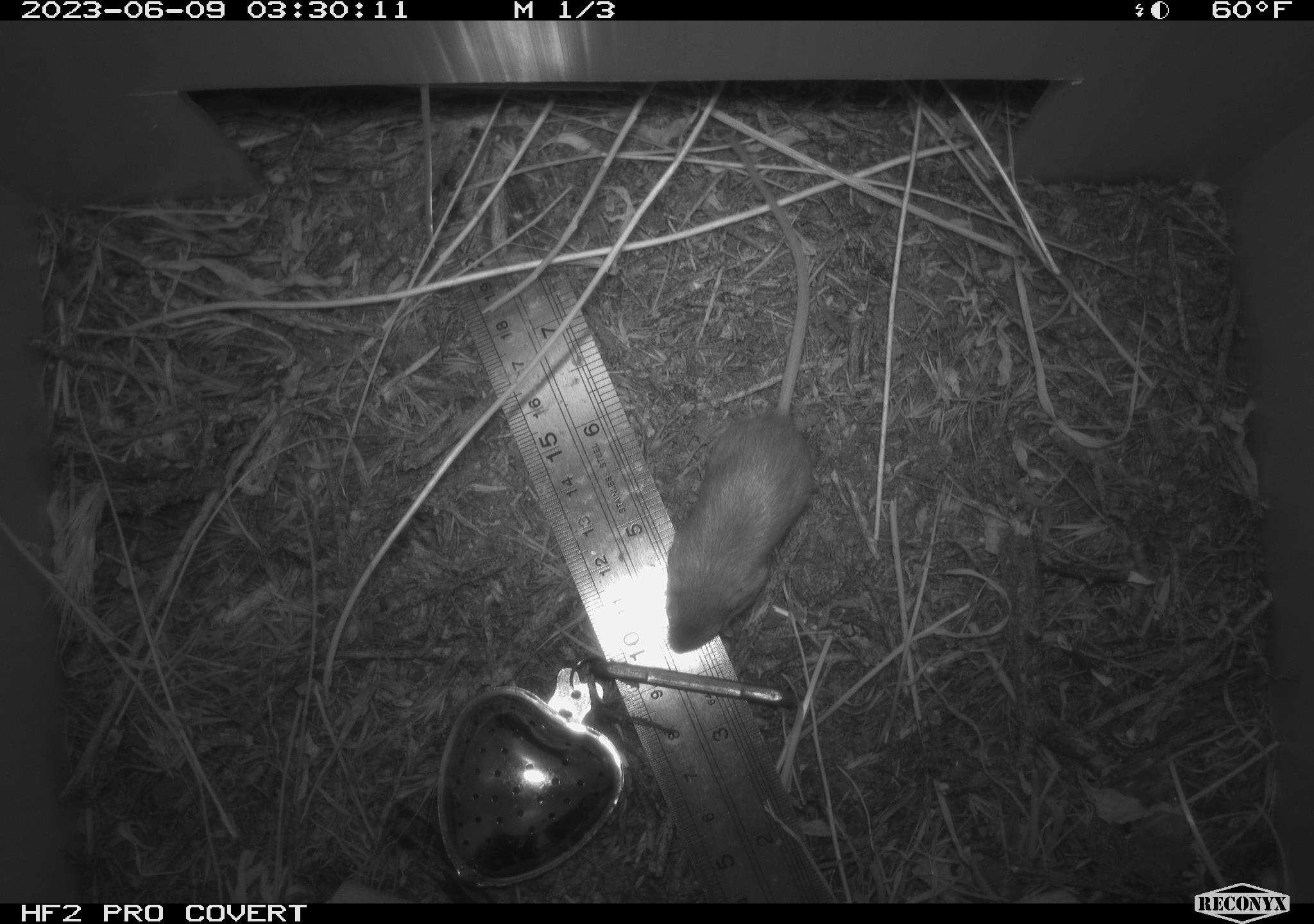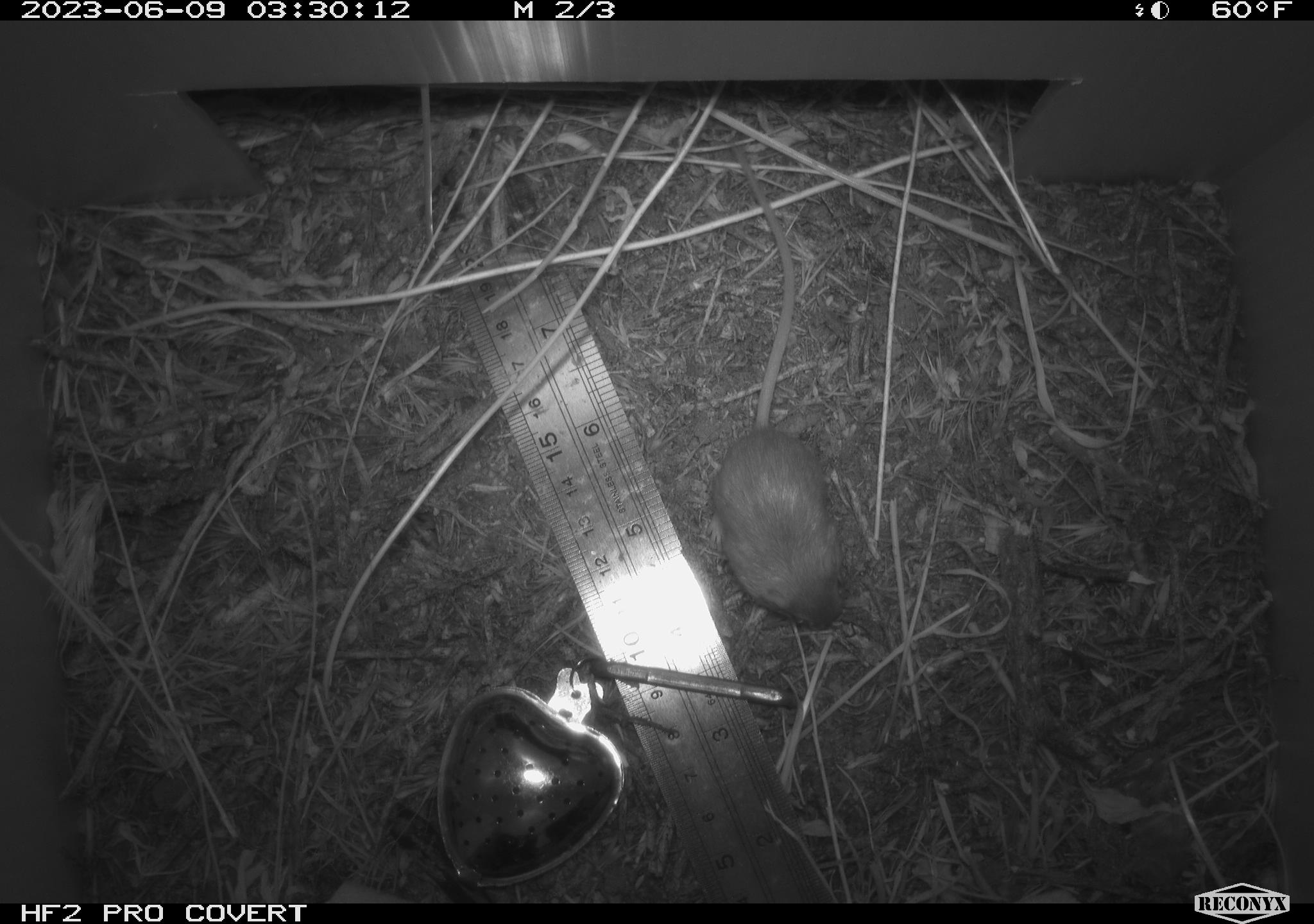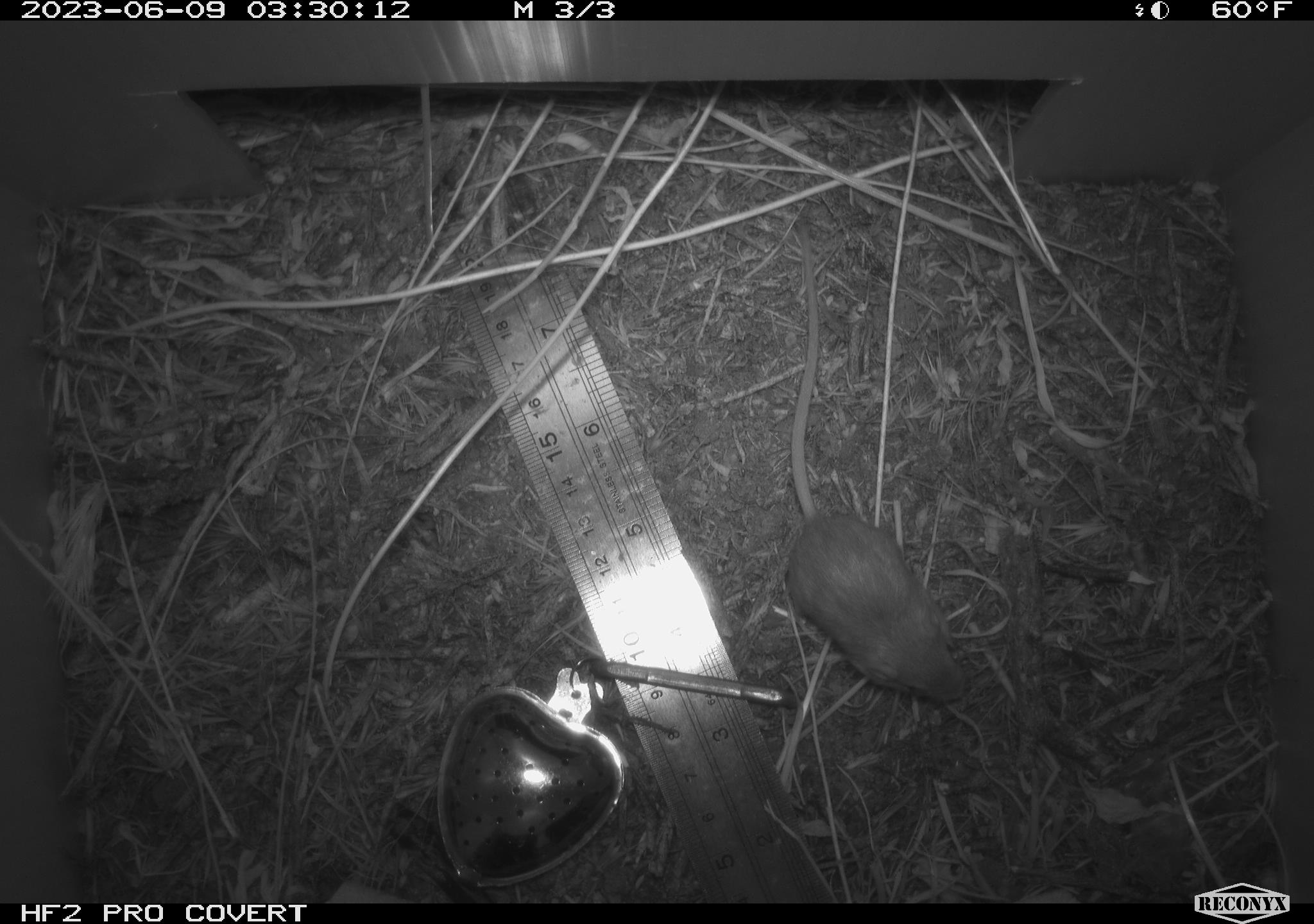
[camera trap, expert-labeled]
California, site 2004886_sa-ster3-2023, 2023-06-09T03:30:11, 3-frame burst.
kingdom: Animalia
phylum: Chordata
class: Mammalia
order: Rodentia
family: Heteromyidae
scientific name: Heteromyidae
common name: kangaroo rats and pocket mice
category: heteromyidae family